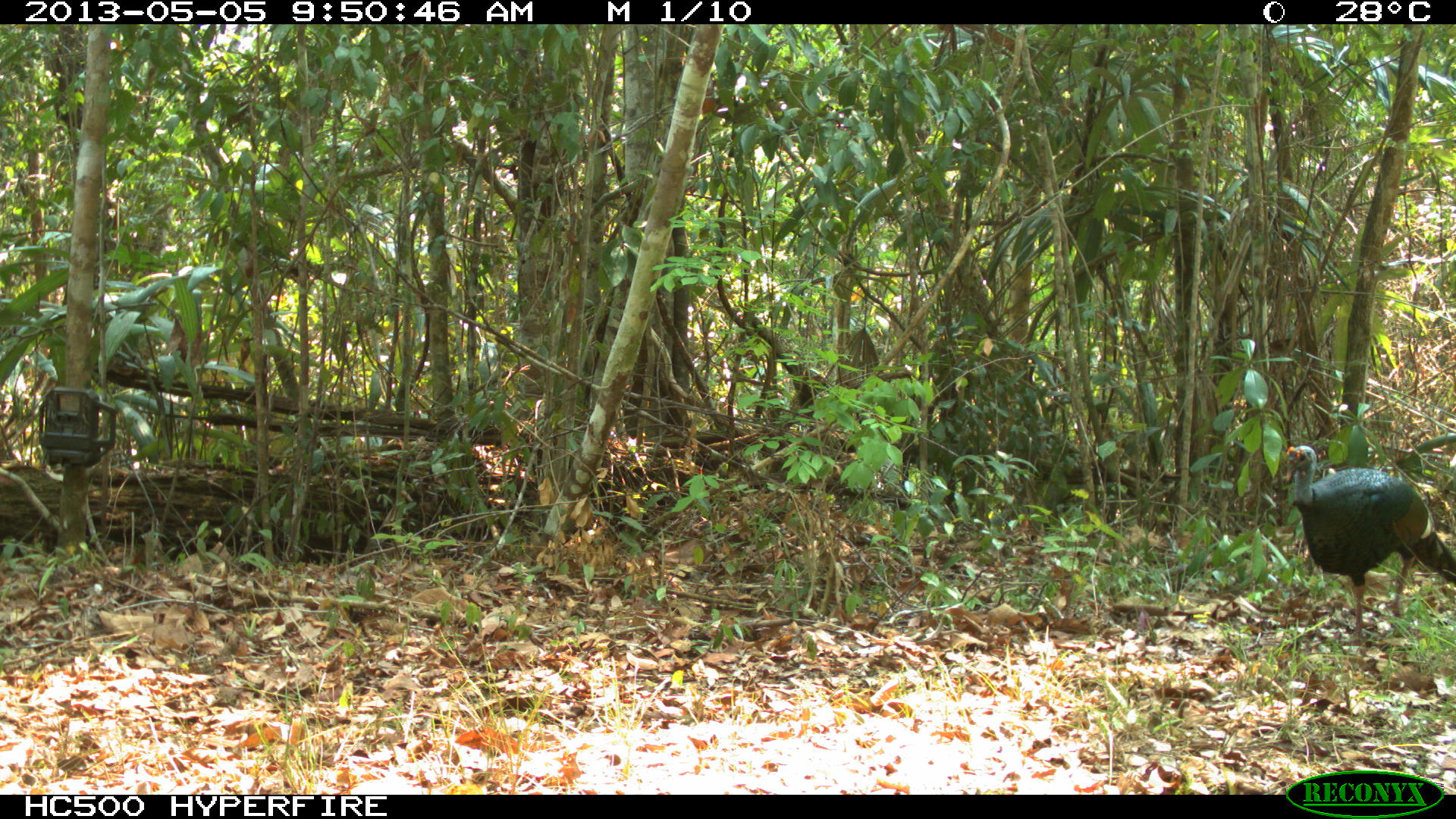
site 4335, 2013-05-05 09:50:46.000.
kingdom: Animalia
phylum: Chordata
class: Aves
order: Galliformes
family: Phasianidae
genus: Meleagris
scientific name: Meleagris ocellata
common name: ocellated turkey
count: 1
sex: male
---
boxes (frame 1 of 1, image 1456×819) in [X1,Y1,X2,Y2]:
meleagris ocellata: [1284,444,1456,646]